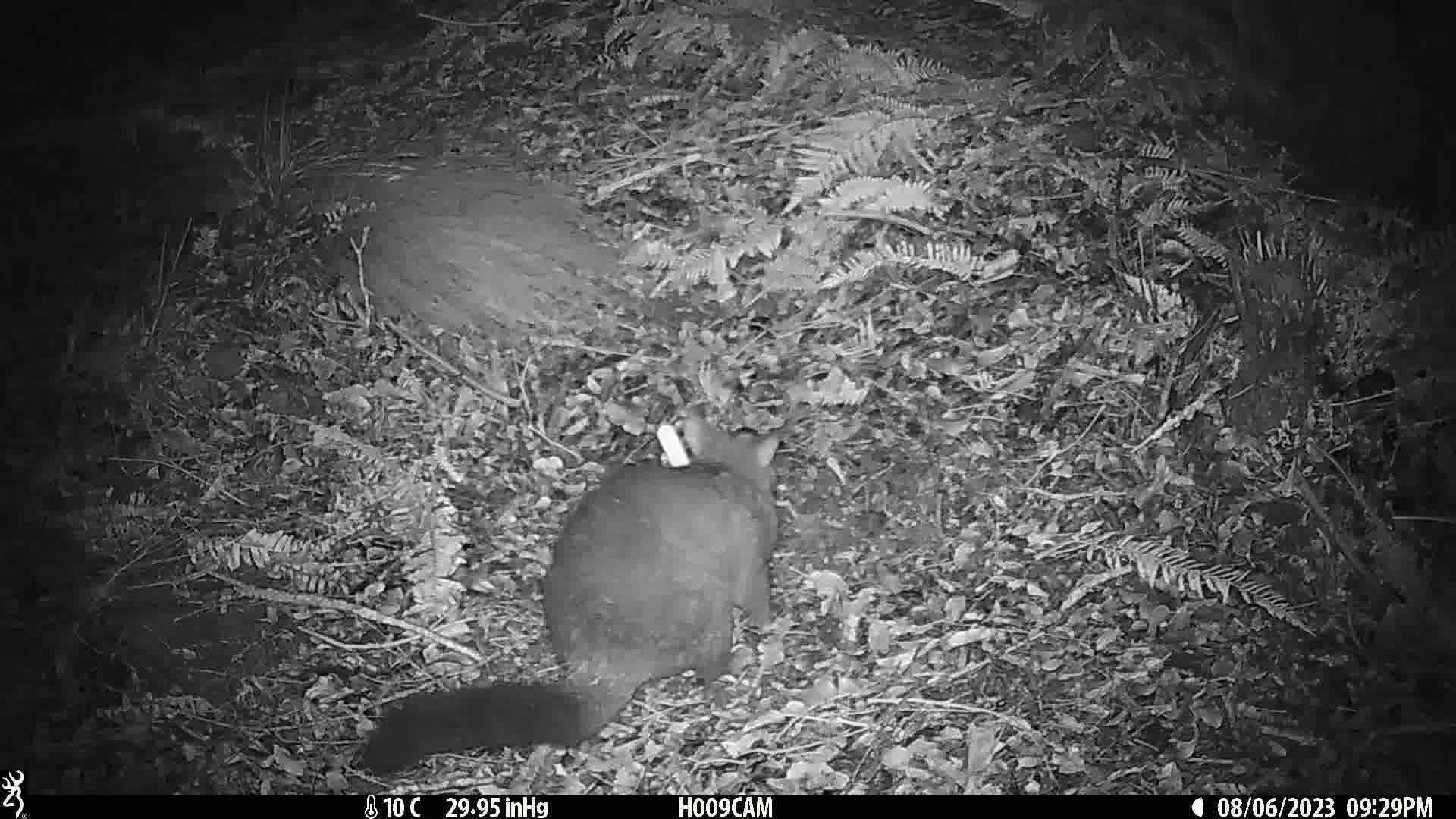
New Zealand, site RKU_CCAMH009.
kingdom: Animalia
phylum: Chordata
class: Mammalia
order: Diprotodontia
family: Phalangeridae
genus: Trichosurus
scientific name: Trichosurus vulpecula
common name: common brushtail possum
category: possum